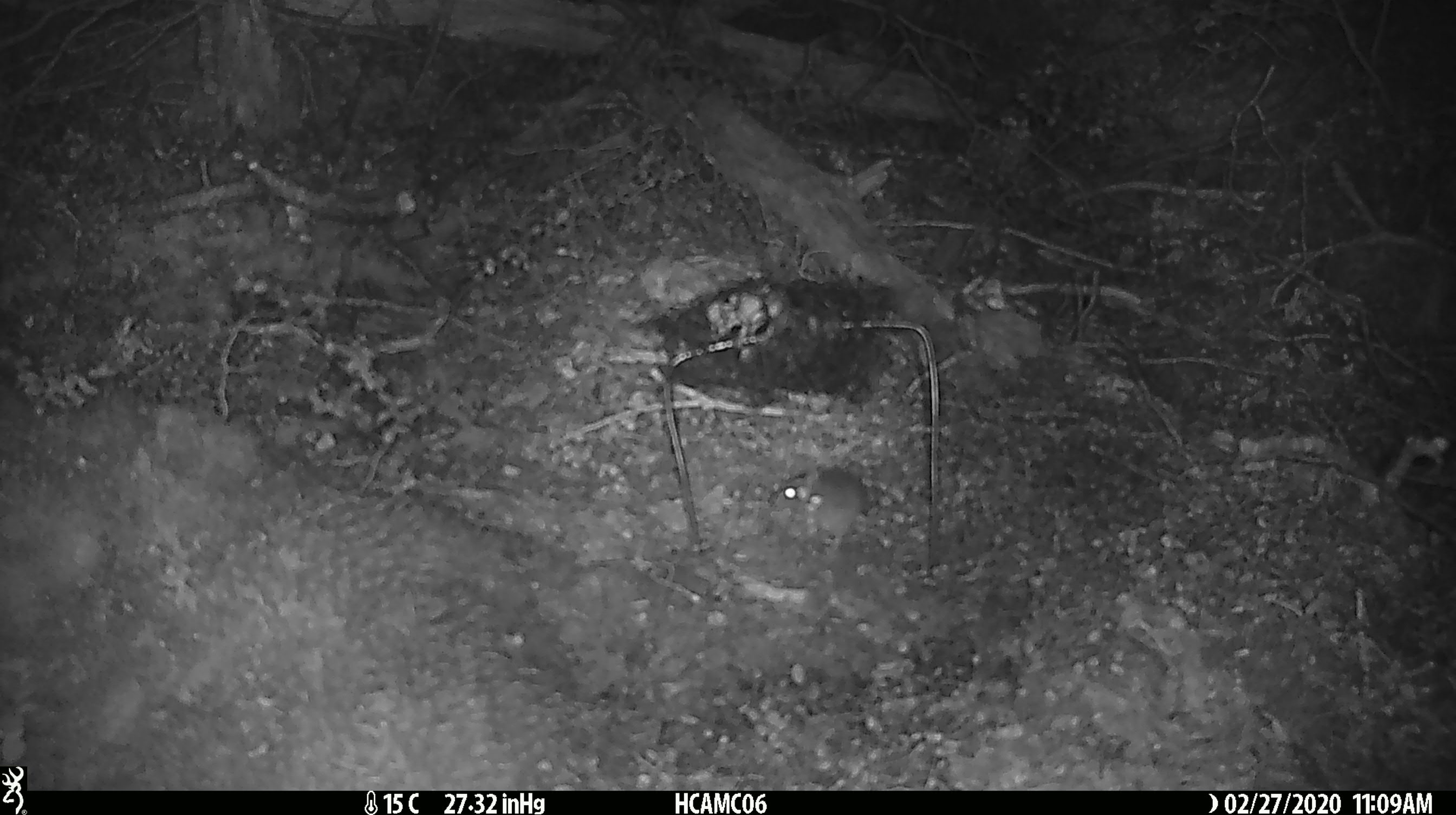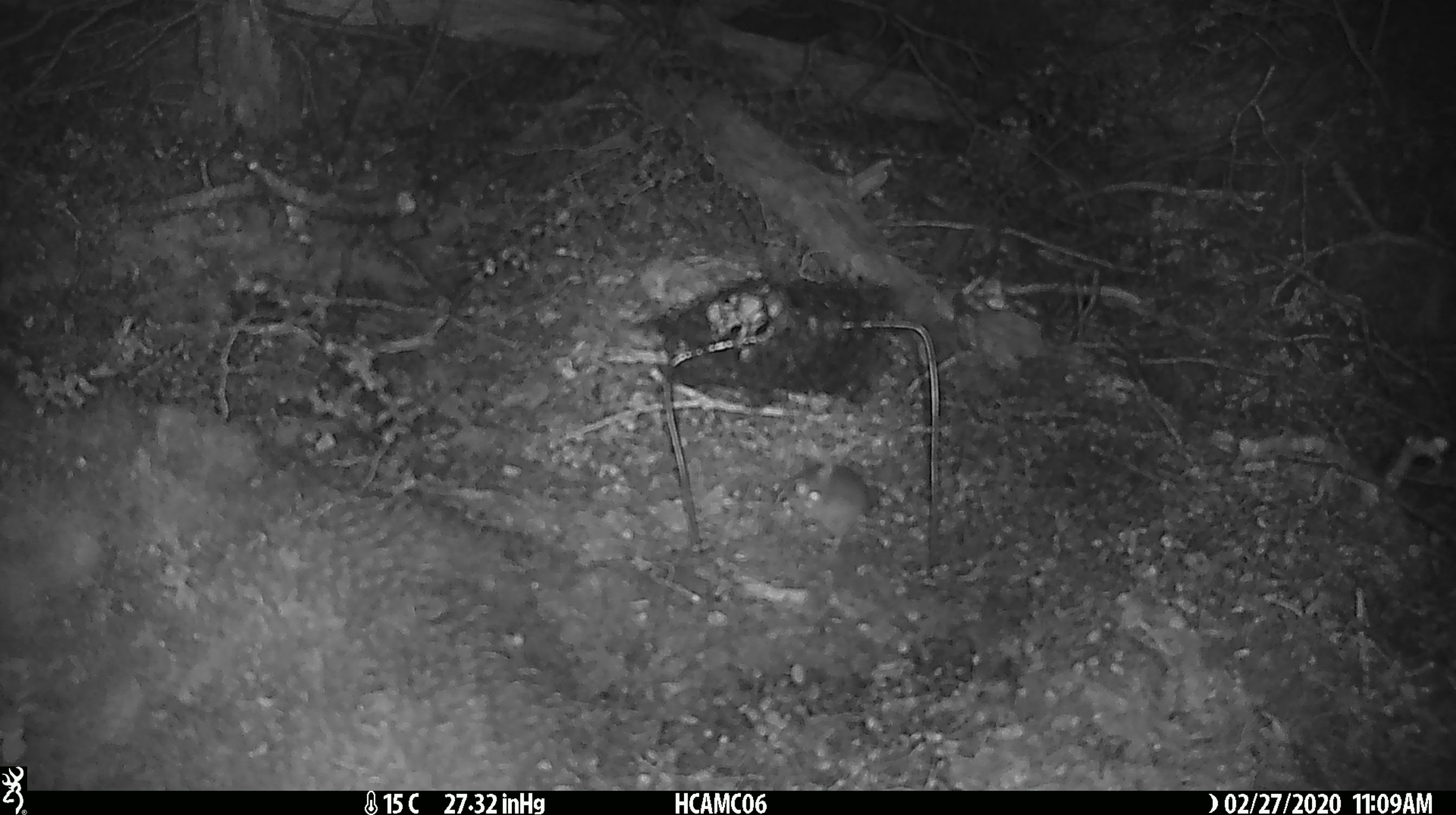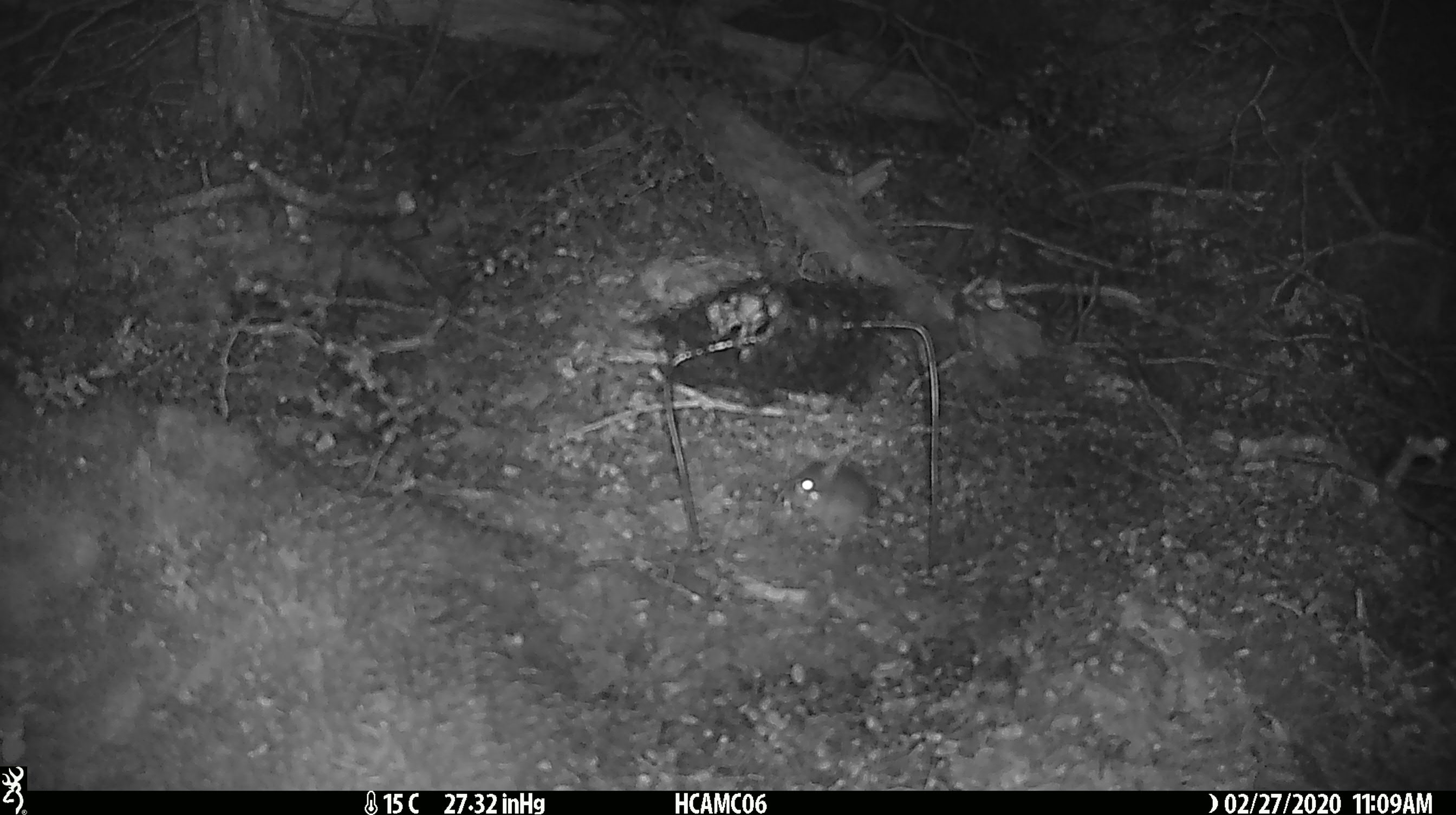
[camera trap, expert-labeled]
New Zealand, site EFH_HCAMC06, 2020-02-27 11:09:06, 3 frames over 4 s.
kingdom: Animalia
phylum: Chordata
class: Mammalia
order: Rodentia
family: Muridae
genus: Mus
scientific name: Mus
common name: mouse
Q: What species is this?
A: Mouse (Mus).